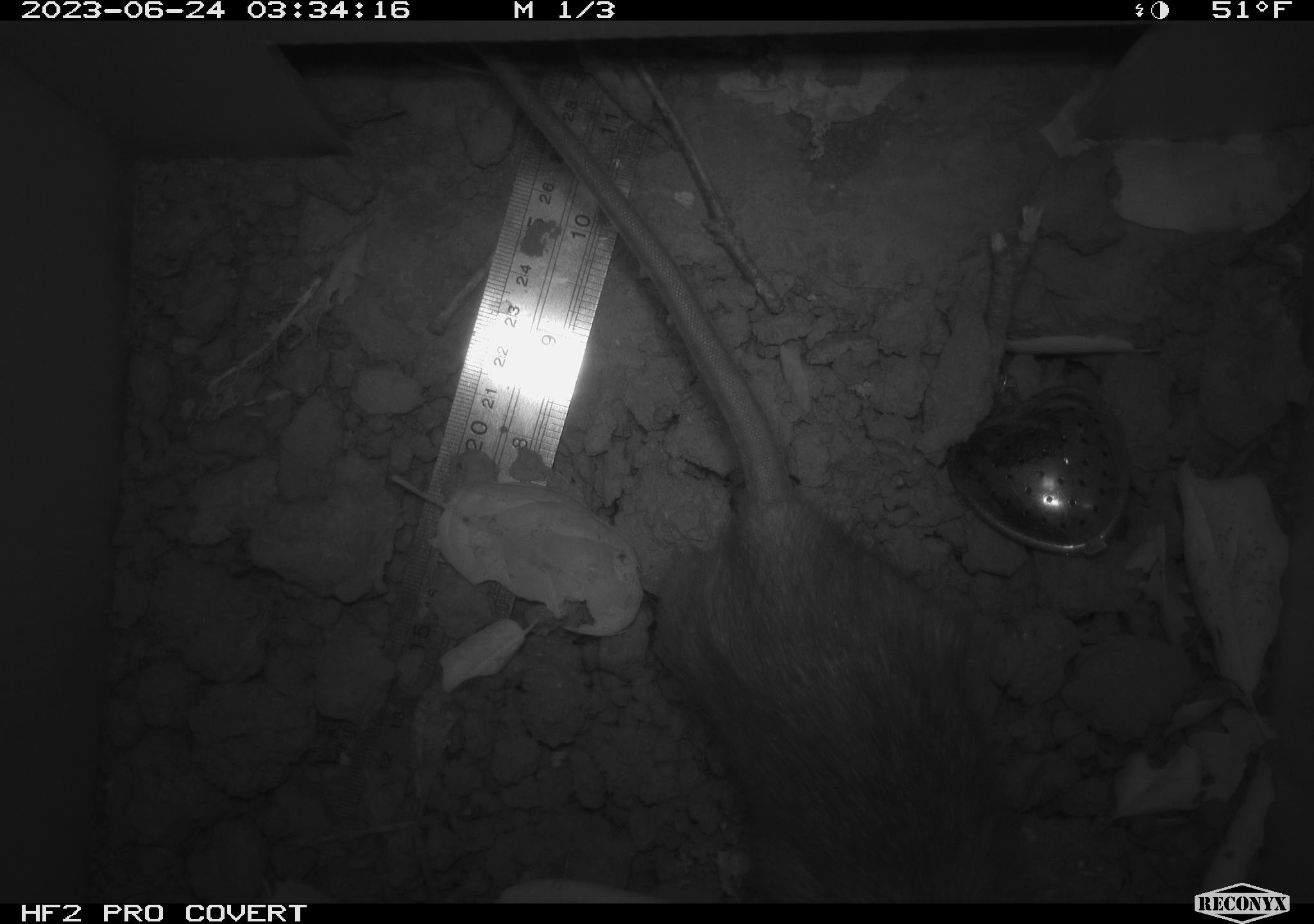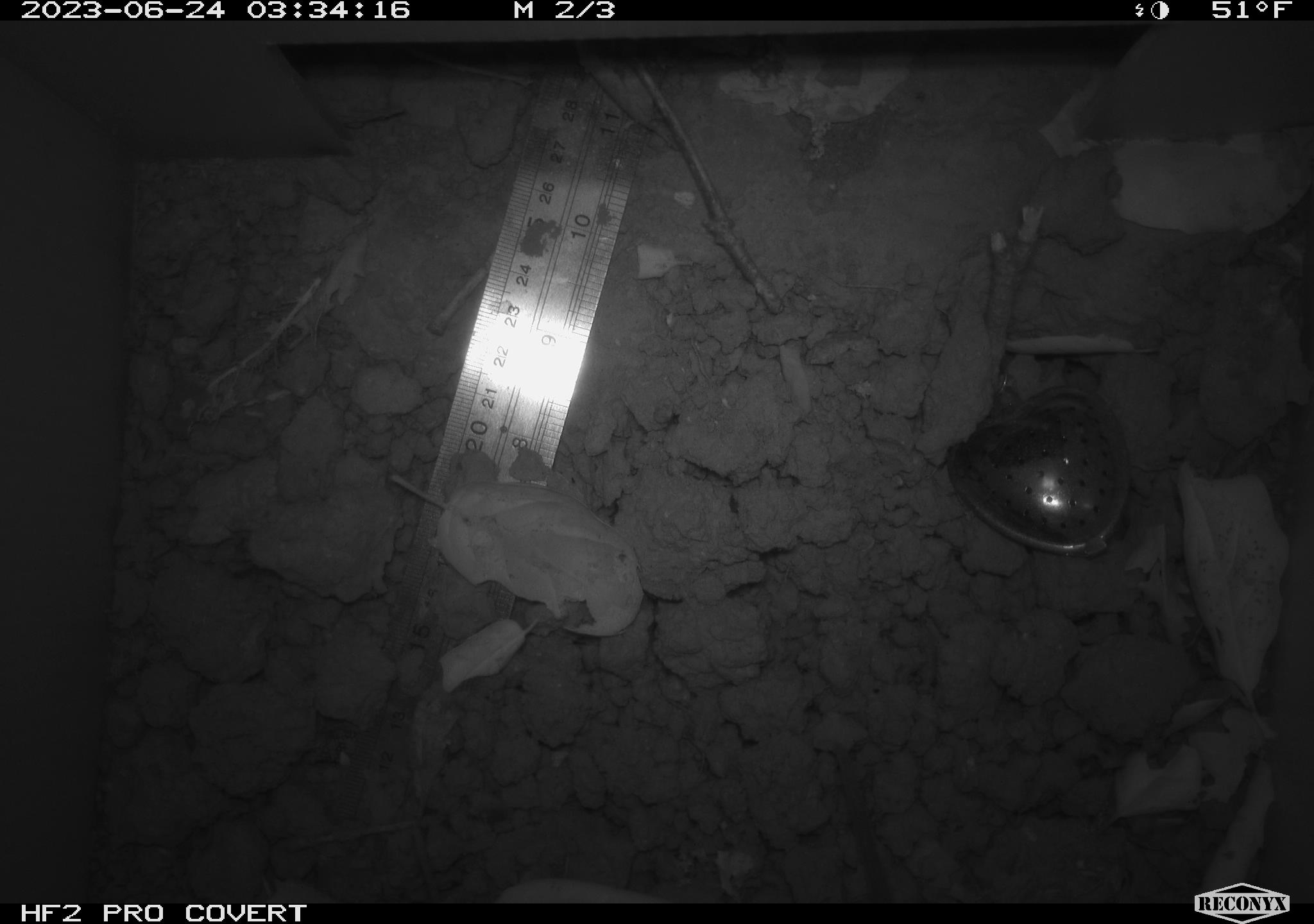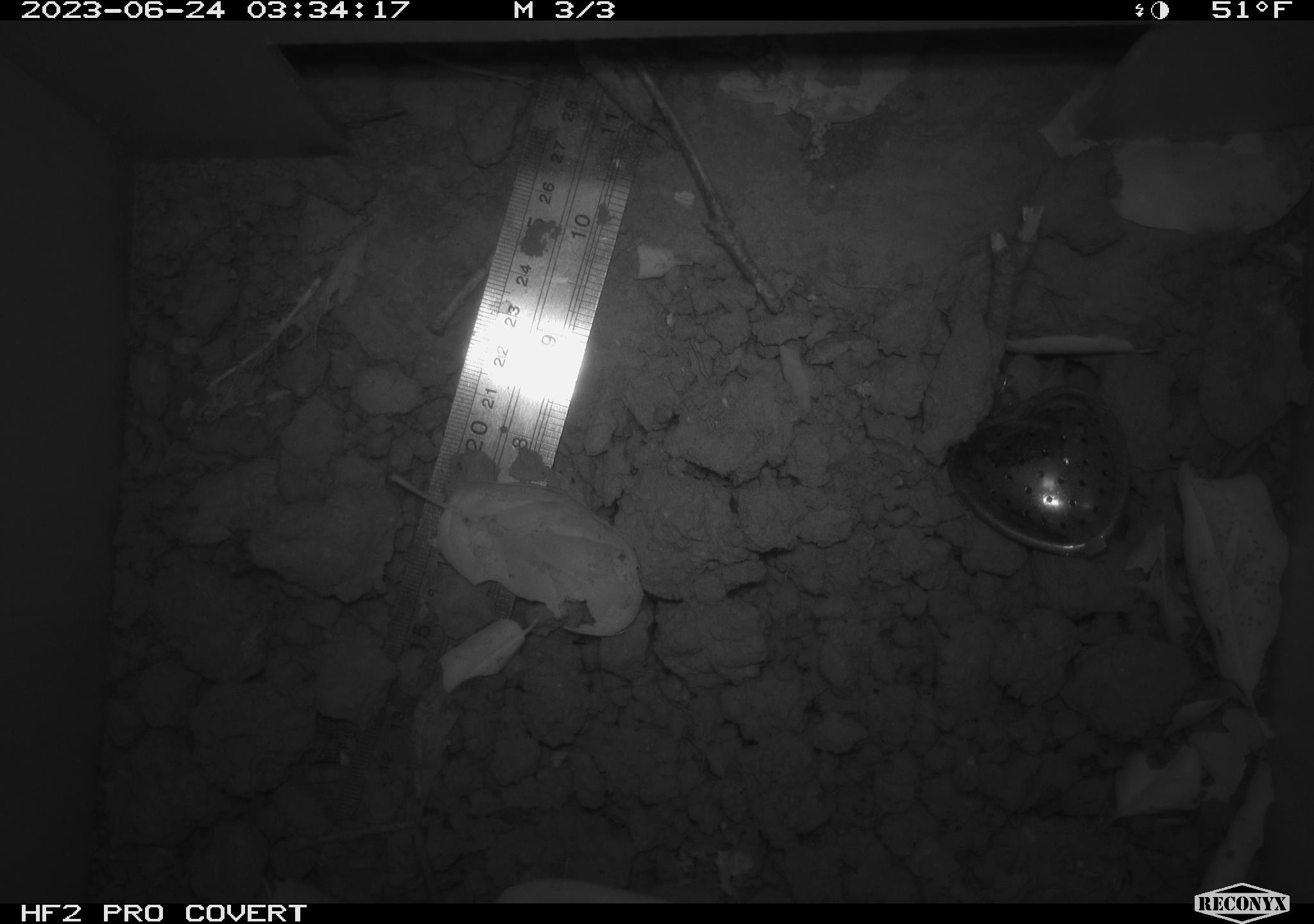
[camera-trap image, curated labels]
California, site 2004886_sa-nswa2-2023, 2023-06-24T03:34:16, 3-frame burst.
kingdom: Animalia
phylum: Chordata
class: Mammalia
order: Rodentia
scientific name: Rodentia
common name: woodrat or rat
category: woodrat or rat species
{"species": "woodrat or rat species (woodrat or rat) (Rodentia)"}